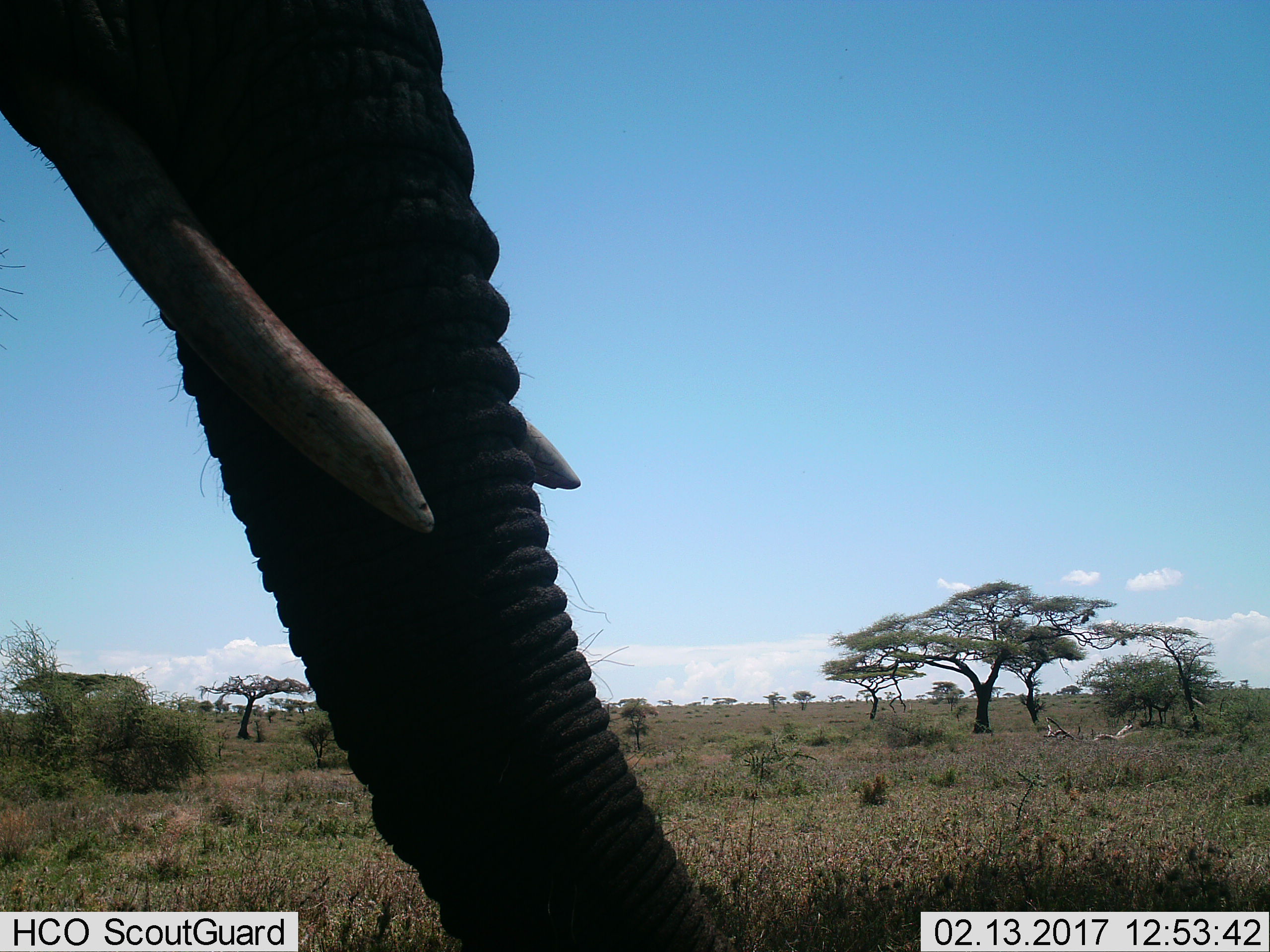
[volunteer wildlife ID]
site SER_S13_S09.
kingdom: Animalia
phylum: Chordata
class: Mammalia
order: Proboscidea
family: Elephantidae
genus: Loxodonta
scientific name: Loxodonta africana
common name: african bush elephant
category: elephant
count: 1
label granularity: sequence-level